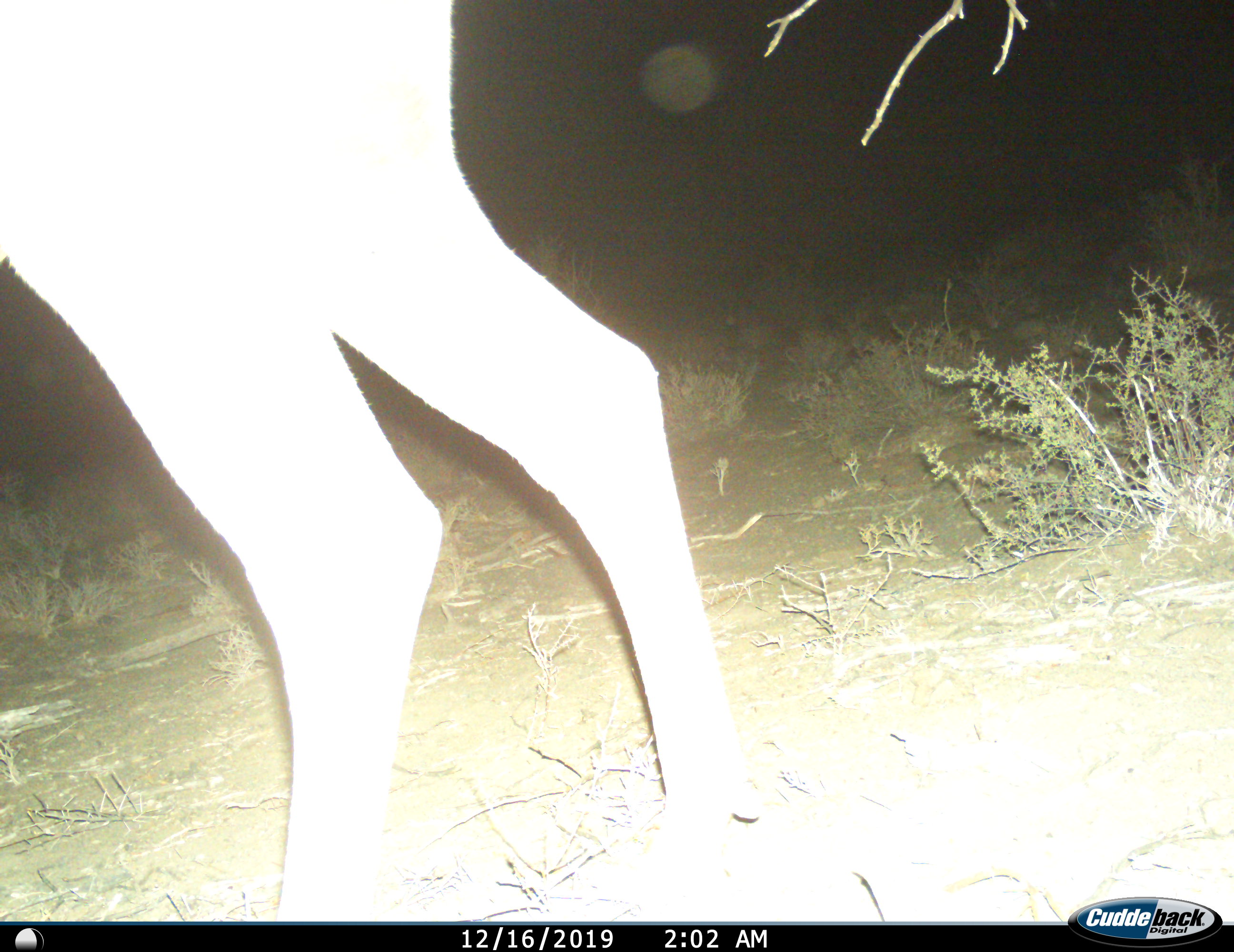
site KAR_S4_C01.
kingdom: Animalia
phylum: Chordata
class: Mammalia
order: Artiodactyla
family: Bovidae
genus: Tragelaphus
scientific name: Tragelaphus oryx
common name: eland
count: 1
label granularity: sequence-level